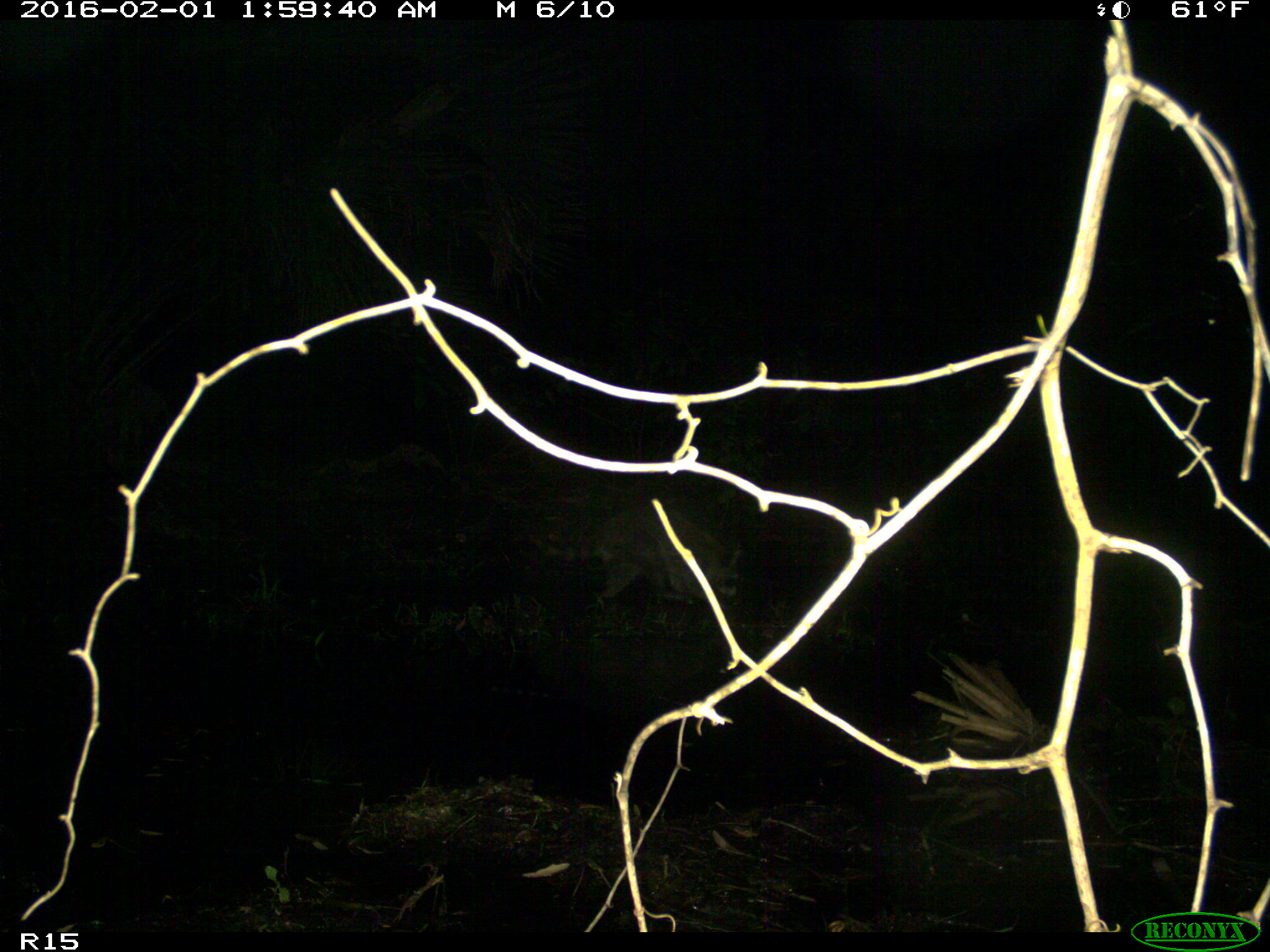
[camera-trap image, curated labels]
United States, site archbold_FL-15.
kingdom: Animalia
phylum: Chordata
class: Mammalia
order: Carnivora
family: Procyonidae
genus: Procyon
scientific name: Procyon lotor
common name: common raccoon